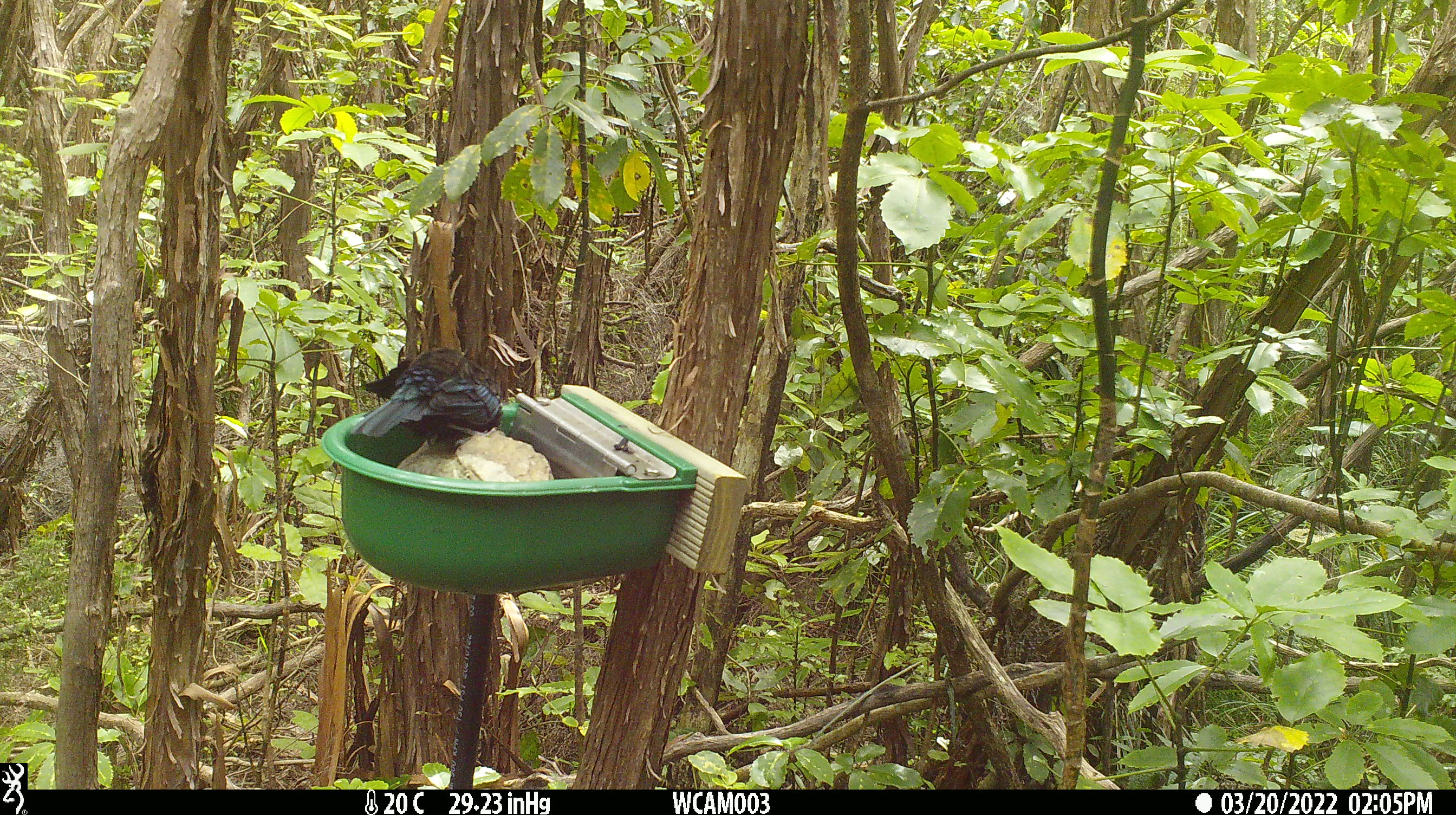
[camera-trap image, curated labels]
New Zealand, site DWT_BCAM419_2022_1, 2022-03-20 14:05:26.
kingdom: Animalia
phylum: Chordata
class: Aves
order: Passeriformes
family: Meliphagidae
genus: Prosthemadera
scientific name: Prosthemadera novaeseelandiae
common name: tui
Tui (Prosthemadera novaeseelandiae).